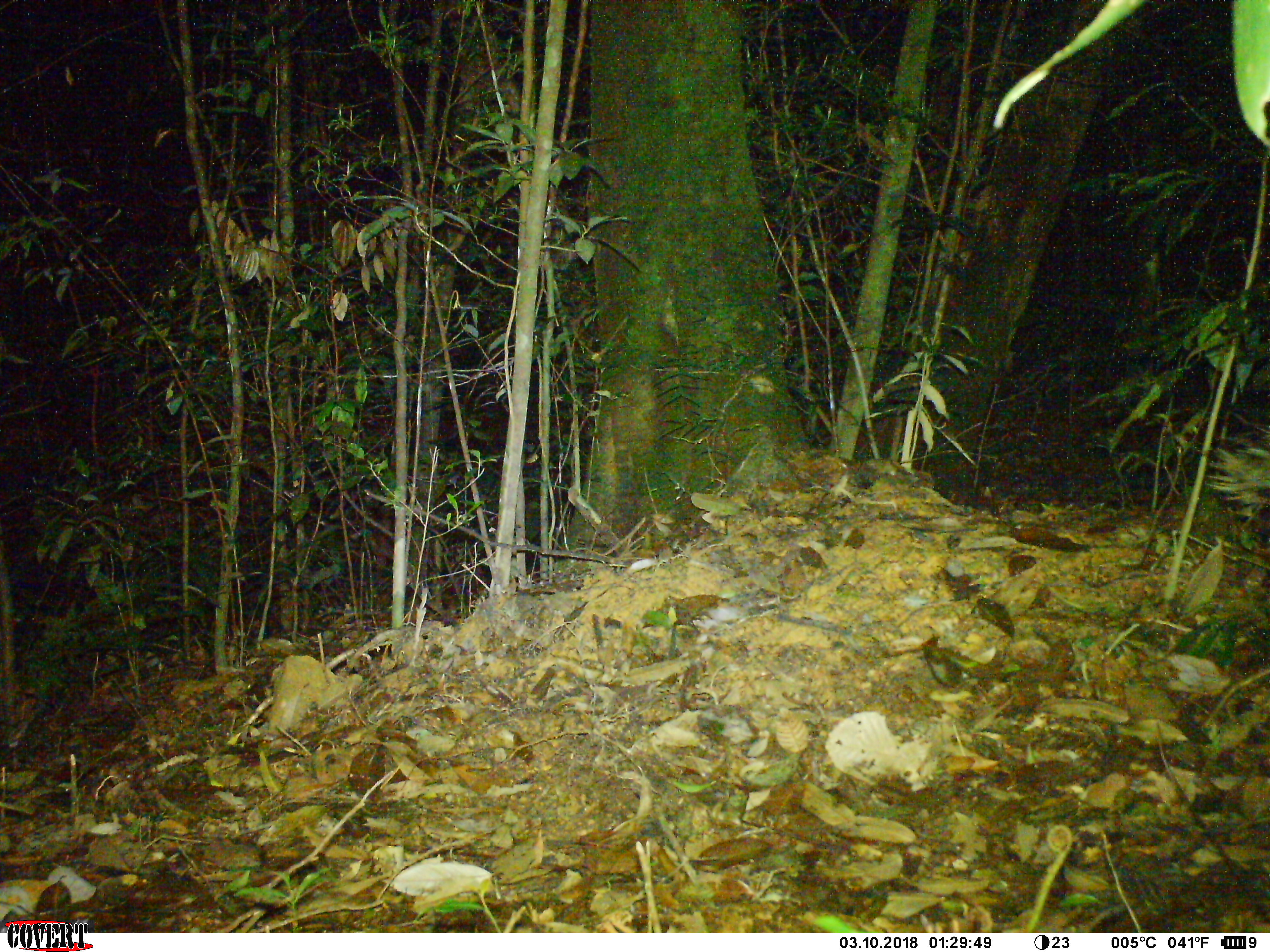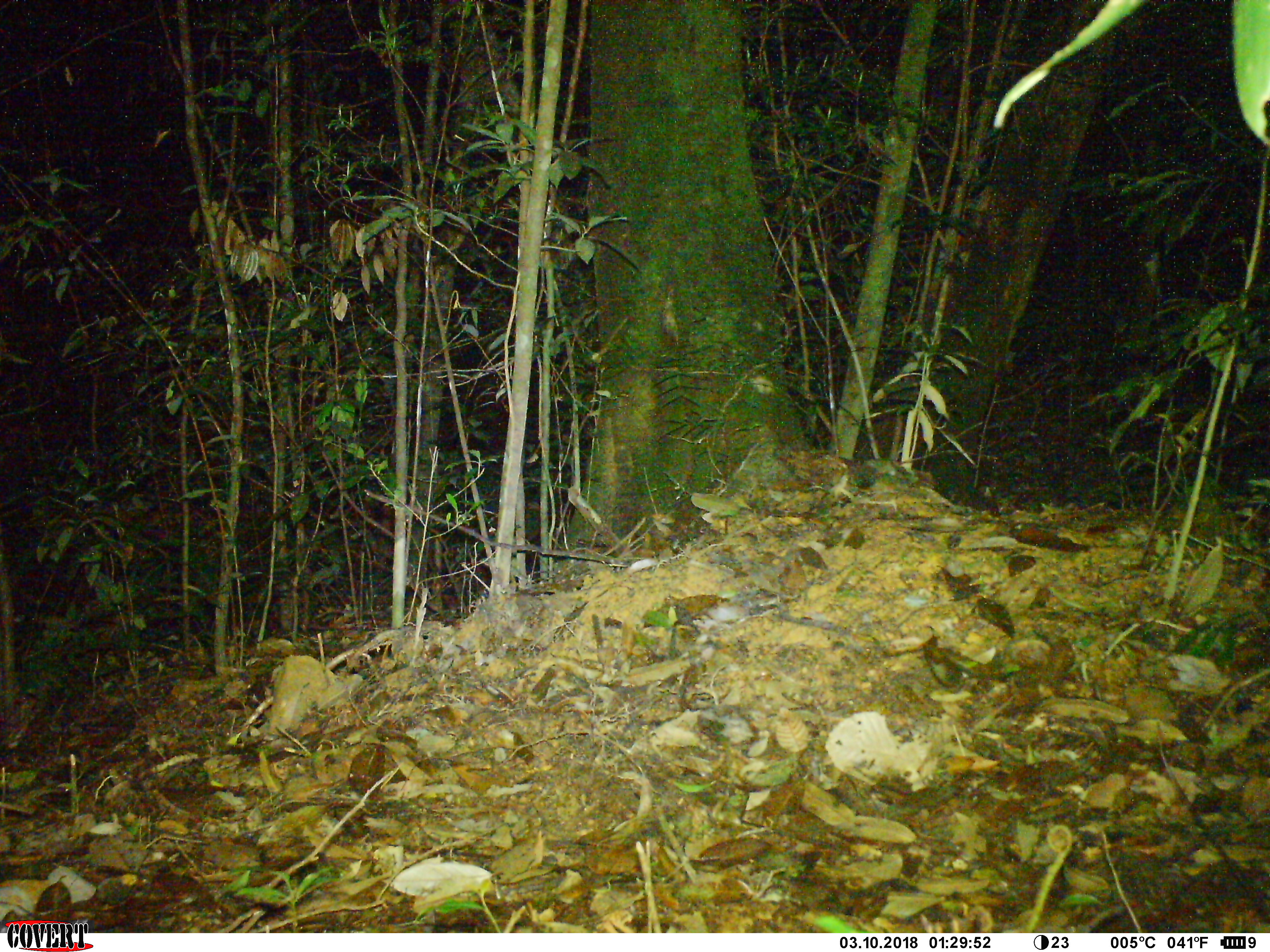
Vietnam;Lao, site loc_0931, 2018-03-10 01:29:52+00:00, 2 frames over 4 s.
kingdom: Animalia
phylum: Chordata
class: Mammalia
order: Rodentia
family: Hystricidae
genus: Hystrix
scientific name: Hystrix brachyura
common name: malayan porcupine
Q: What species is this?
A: Malayan porcupine (Hystrix brachyura).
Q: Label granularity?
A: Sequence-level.